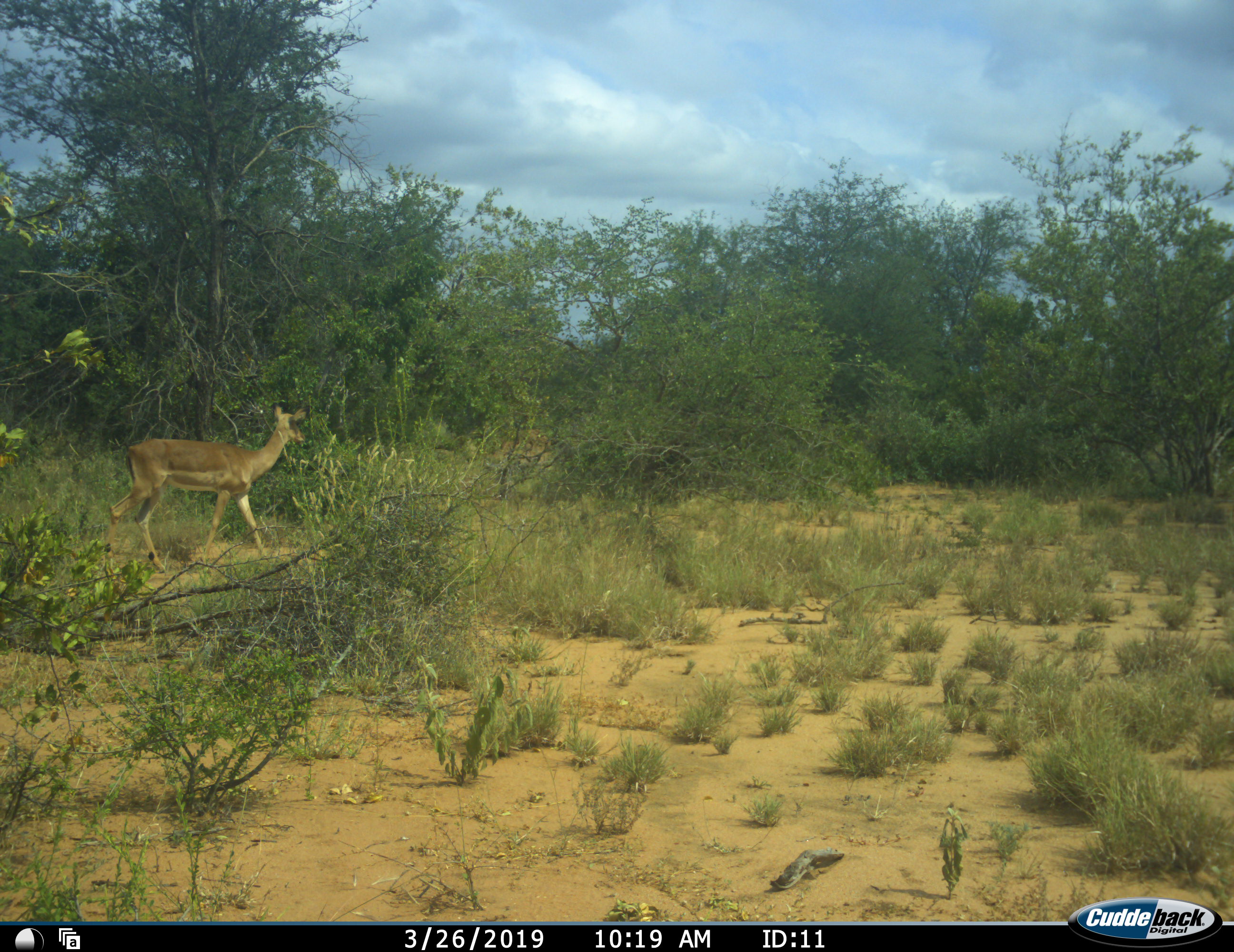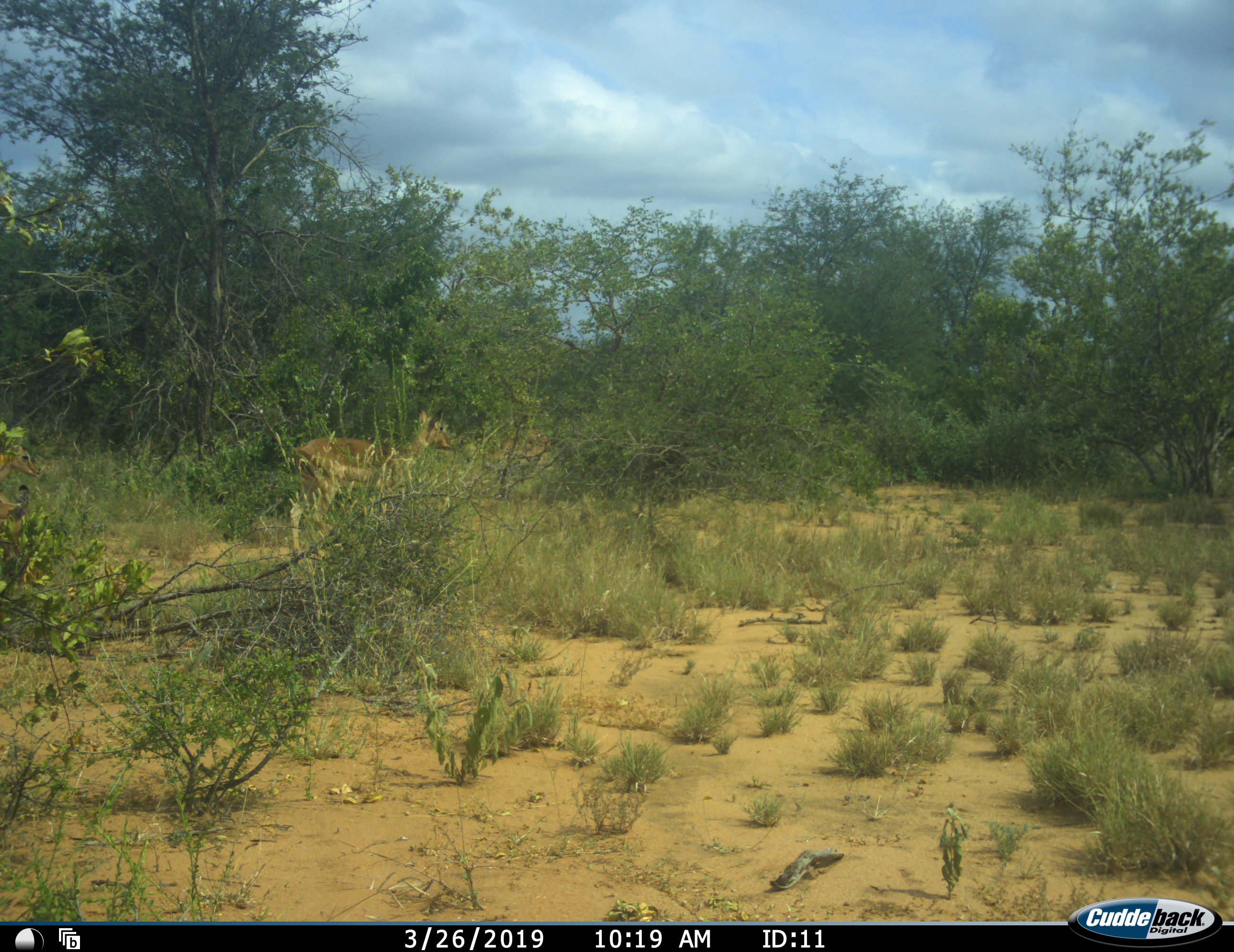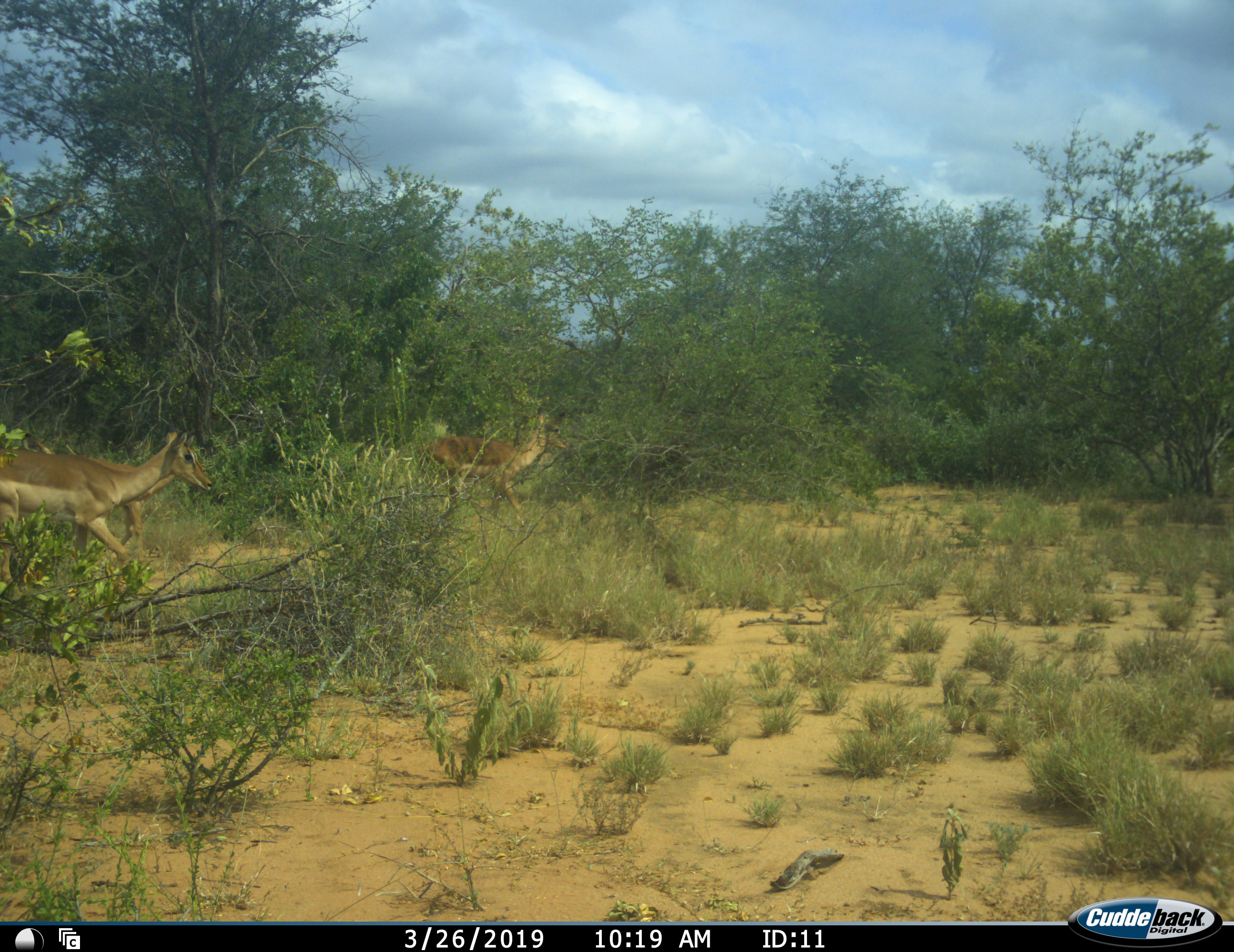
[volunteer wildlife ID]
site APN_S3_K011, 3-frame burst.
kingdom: Animalia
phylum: Chordata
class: Mammalia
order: Artiodactyla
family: Bovidae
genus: Aepyceros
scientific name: Aepyceros melampus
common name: impala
Impala (Aepyceros melampus), count 3. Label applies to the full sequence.